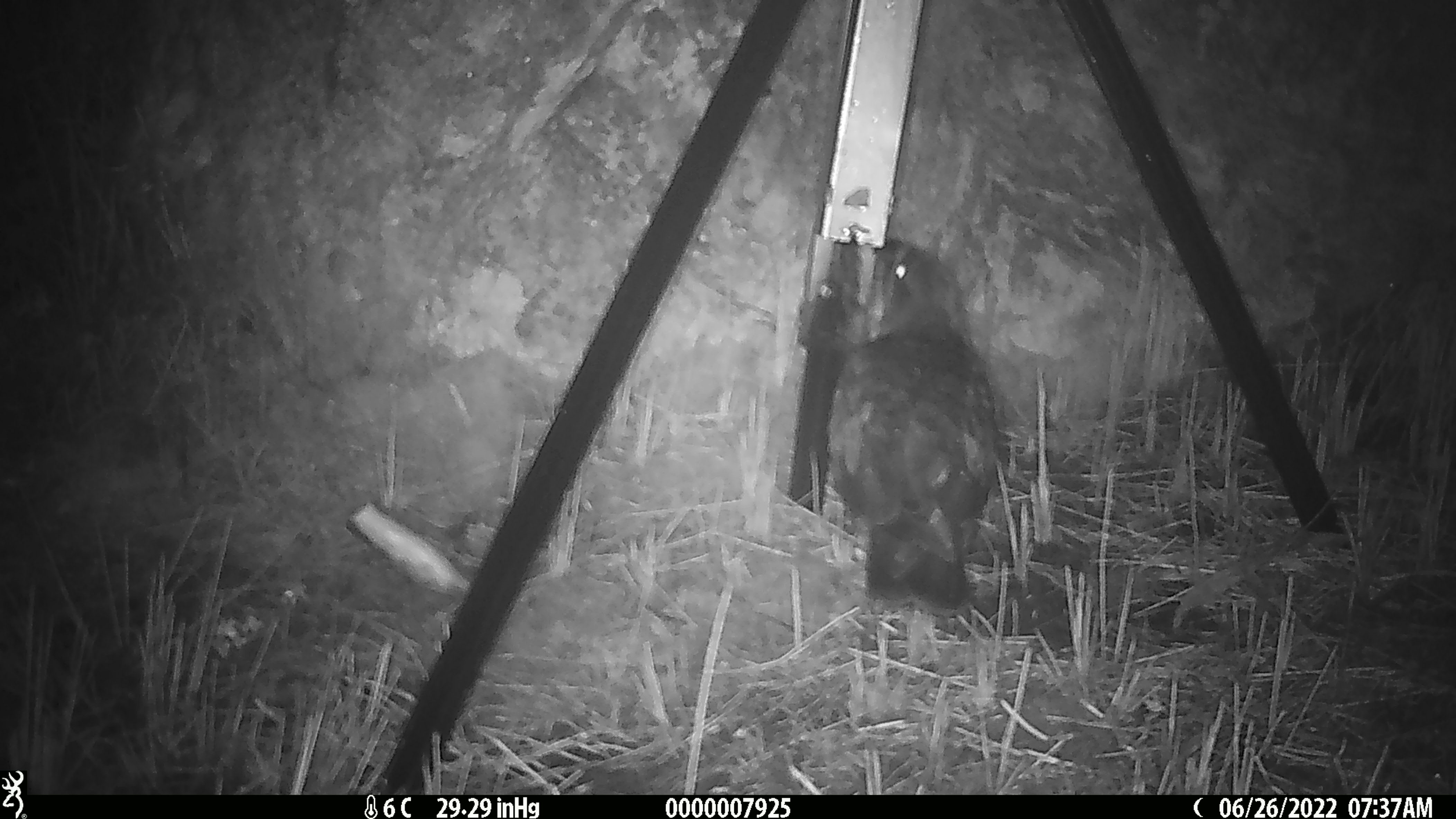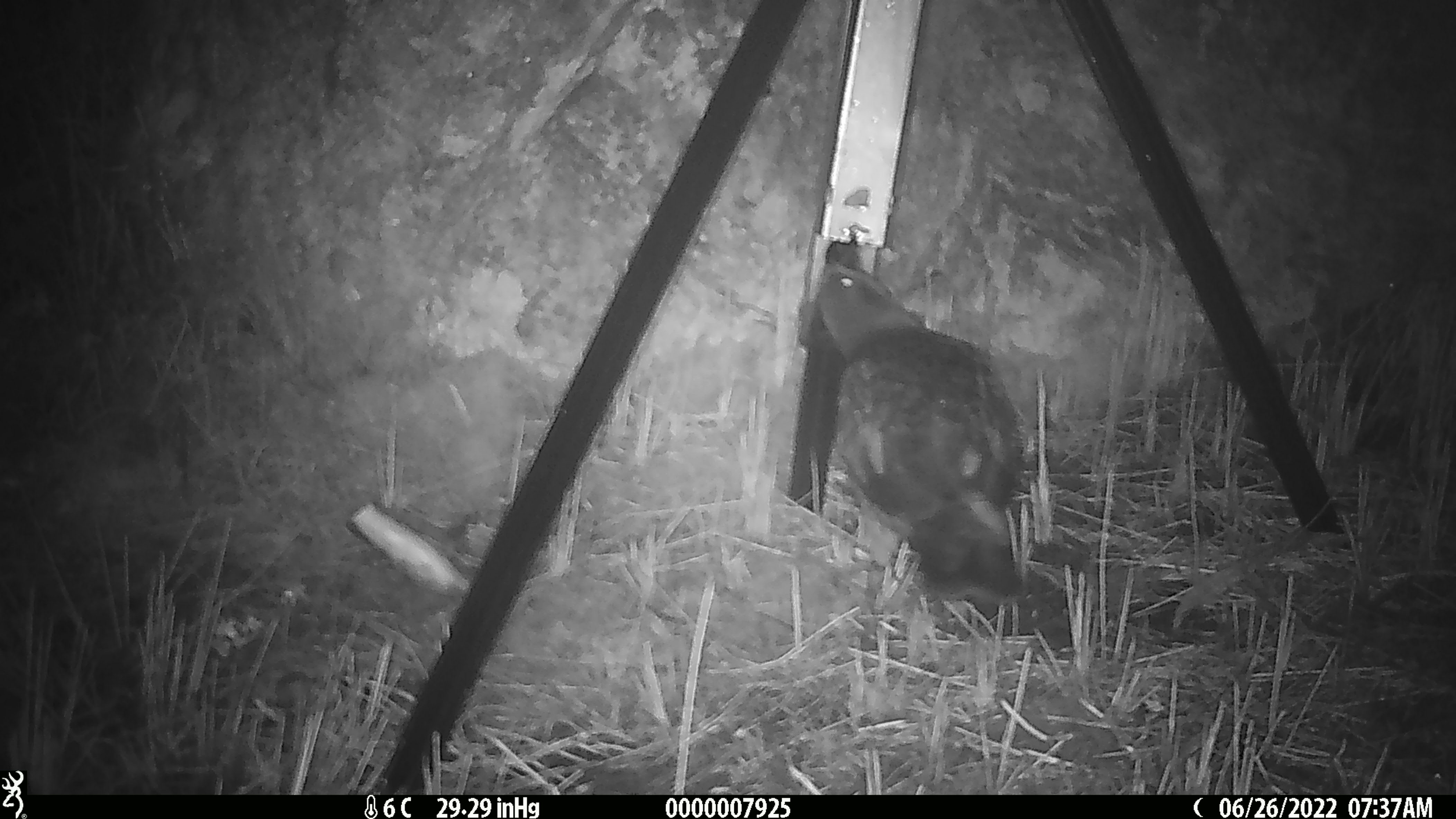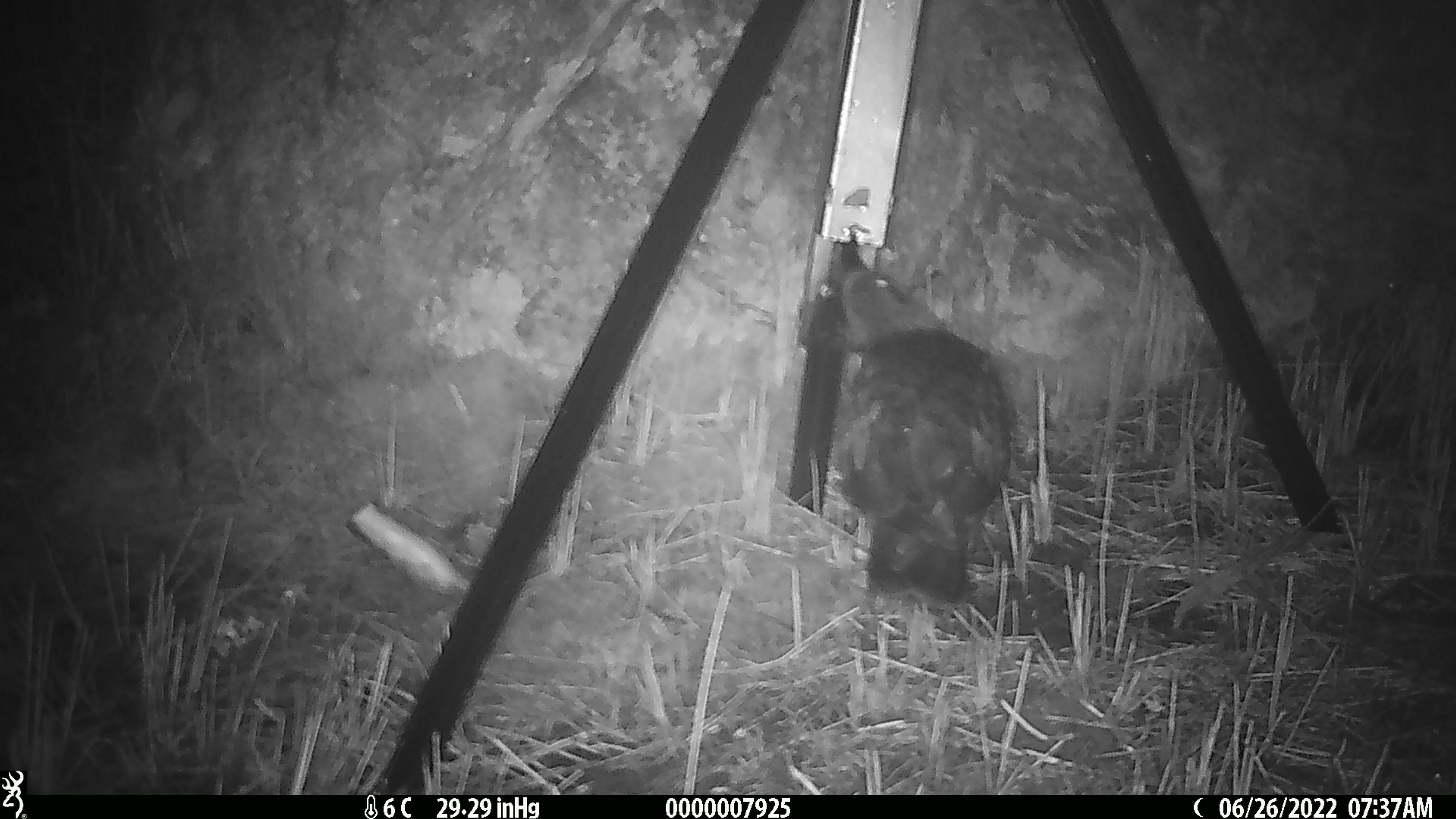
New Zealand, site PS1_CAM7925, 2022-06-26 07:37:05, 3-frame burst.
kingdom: Animalia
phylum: Chordata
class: Aves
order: Psittaciformes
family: Strigopidae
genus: Nestor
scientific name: Nestor notabilis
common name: kea